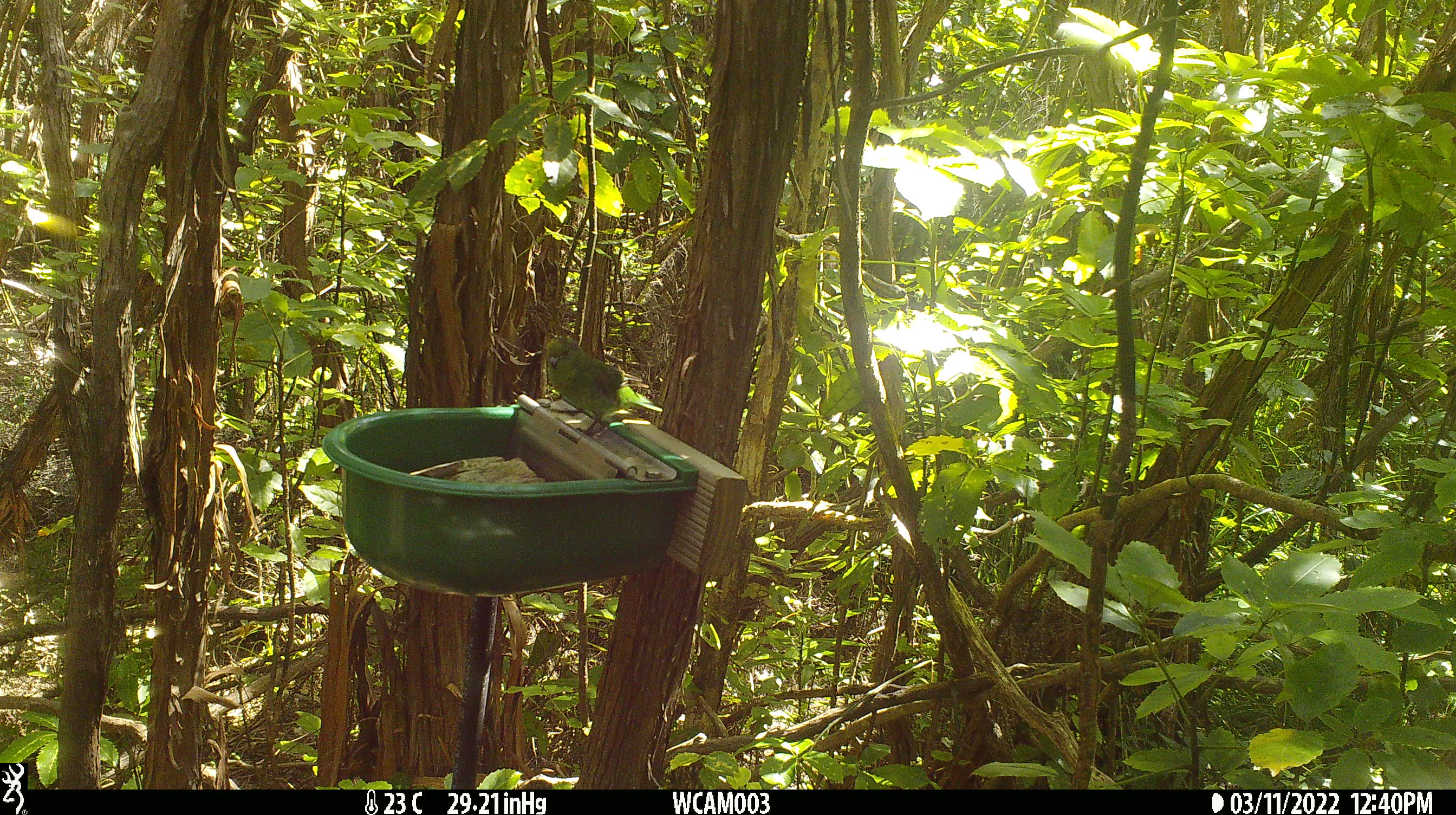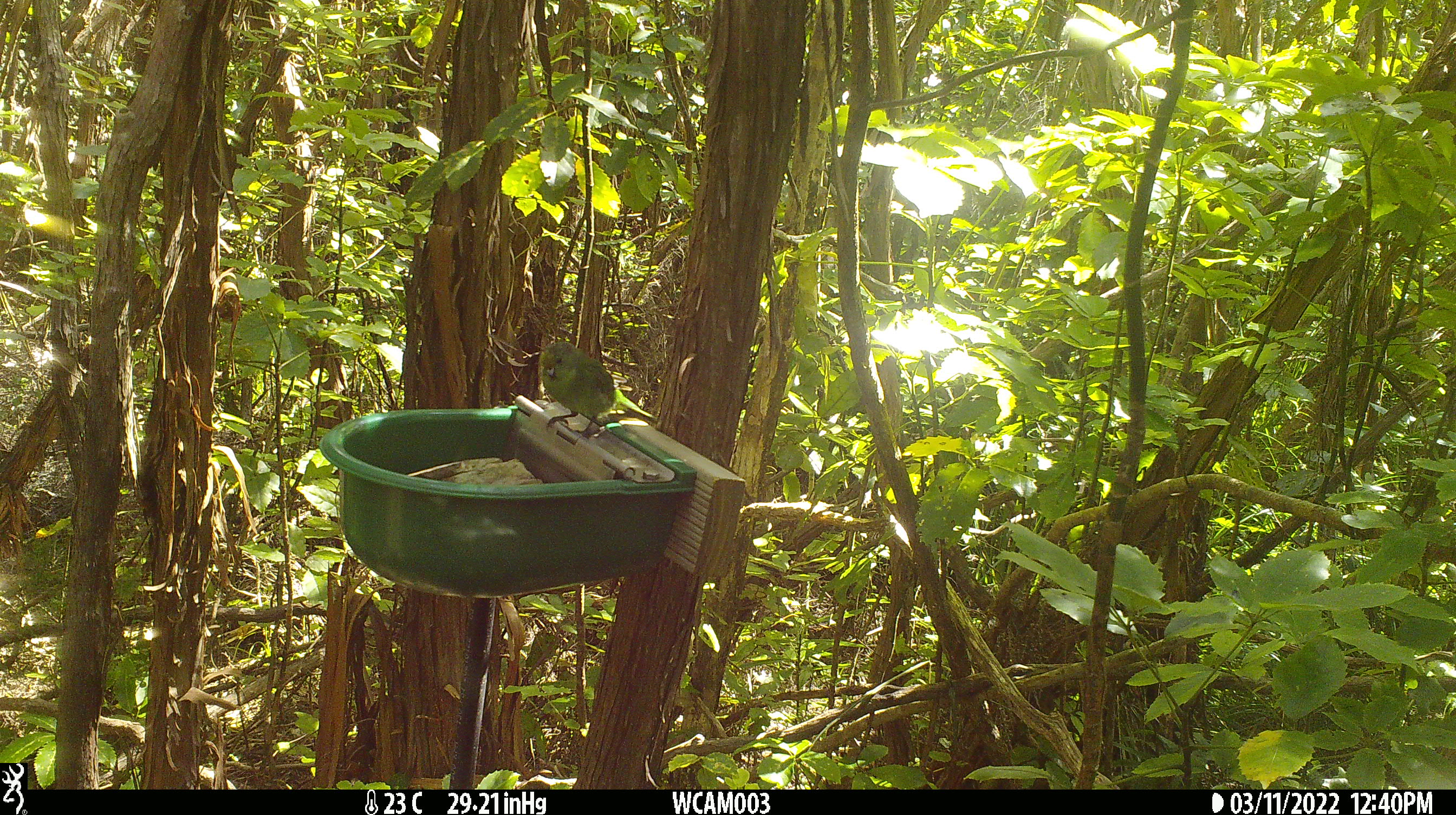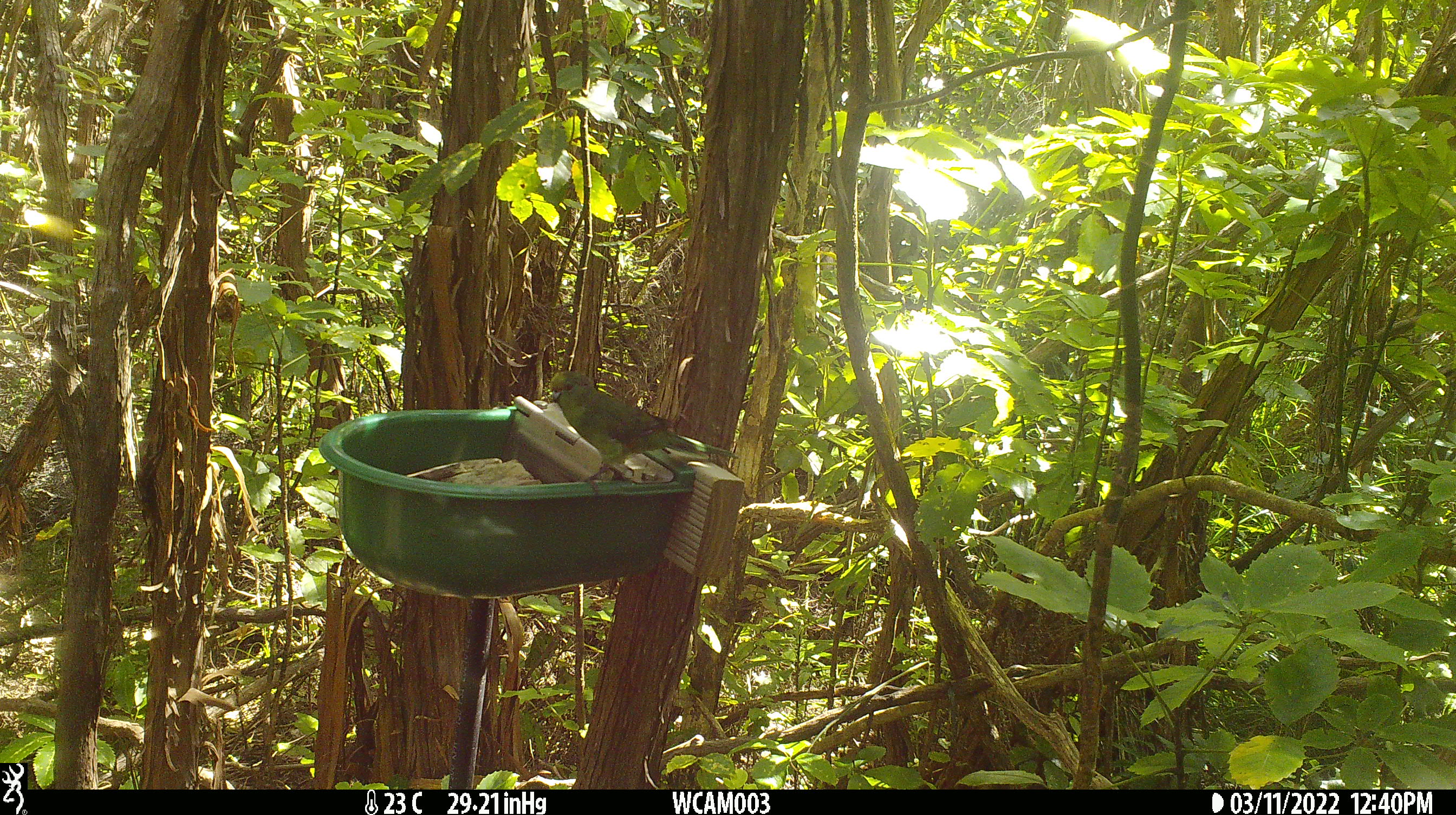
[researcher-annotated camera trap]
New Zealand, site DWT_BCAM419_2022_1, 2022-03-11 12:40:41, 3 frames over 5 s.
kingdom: Animalia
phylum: Chordata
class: Aves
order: Psittaciformes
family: Psittaculidae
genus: Cyanoramphus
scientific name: Cyanoramphus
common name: parakeet